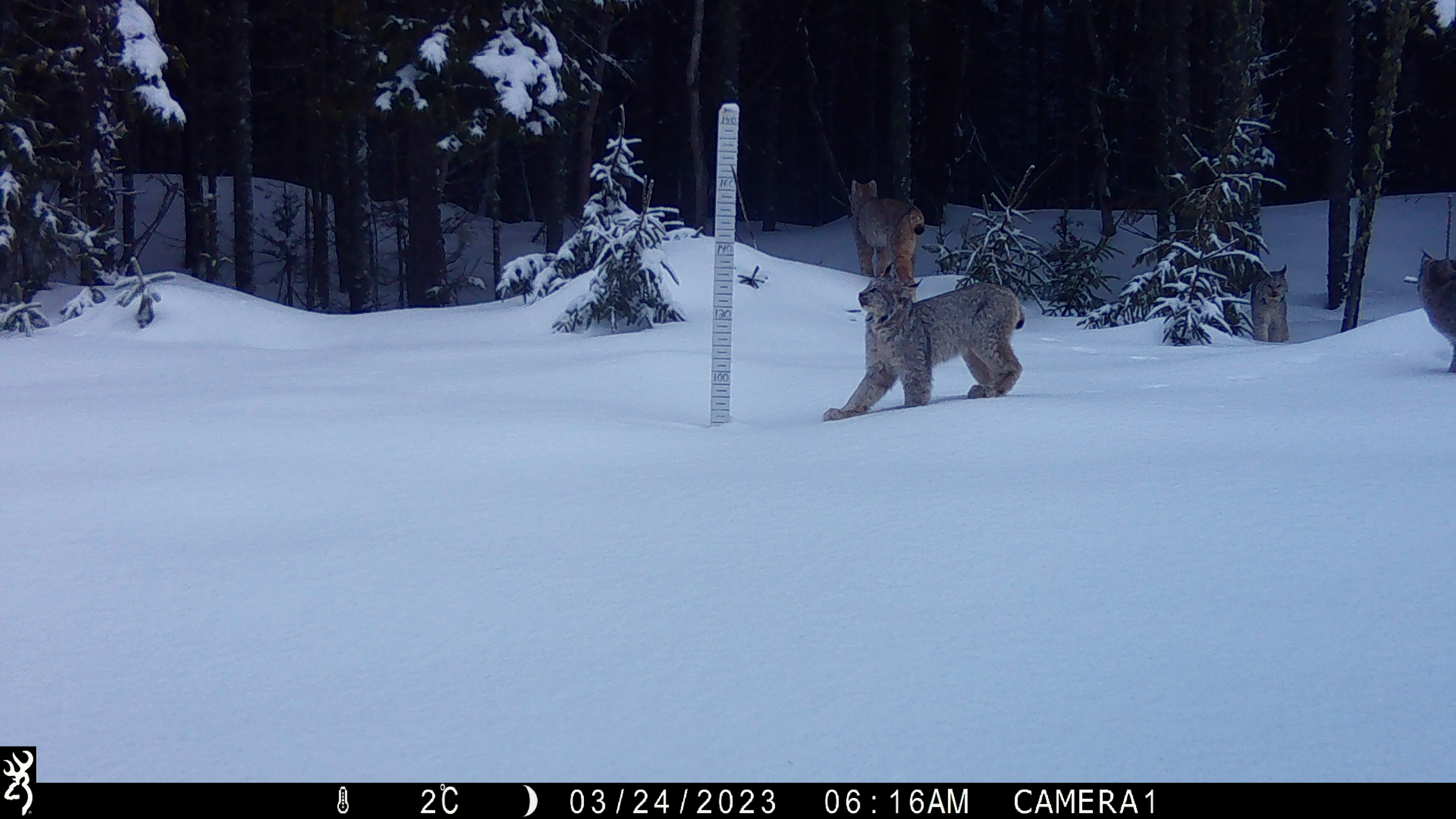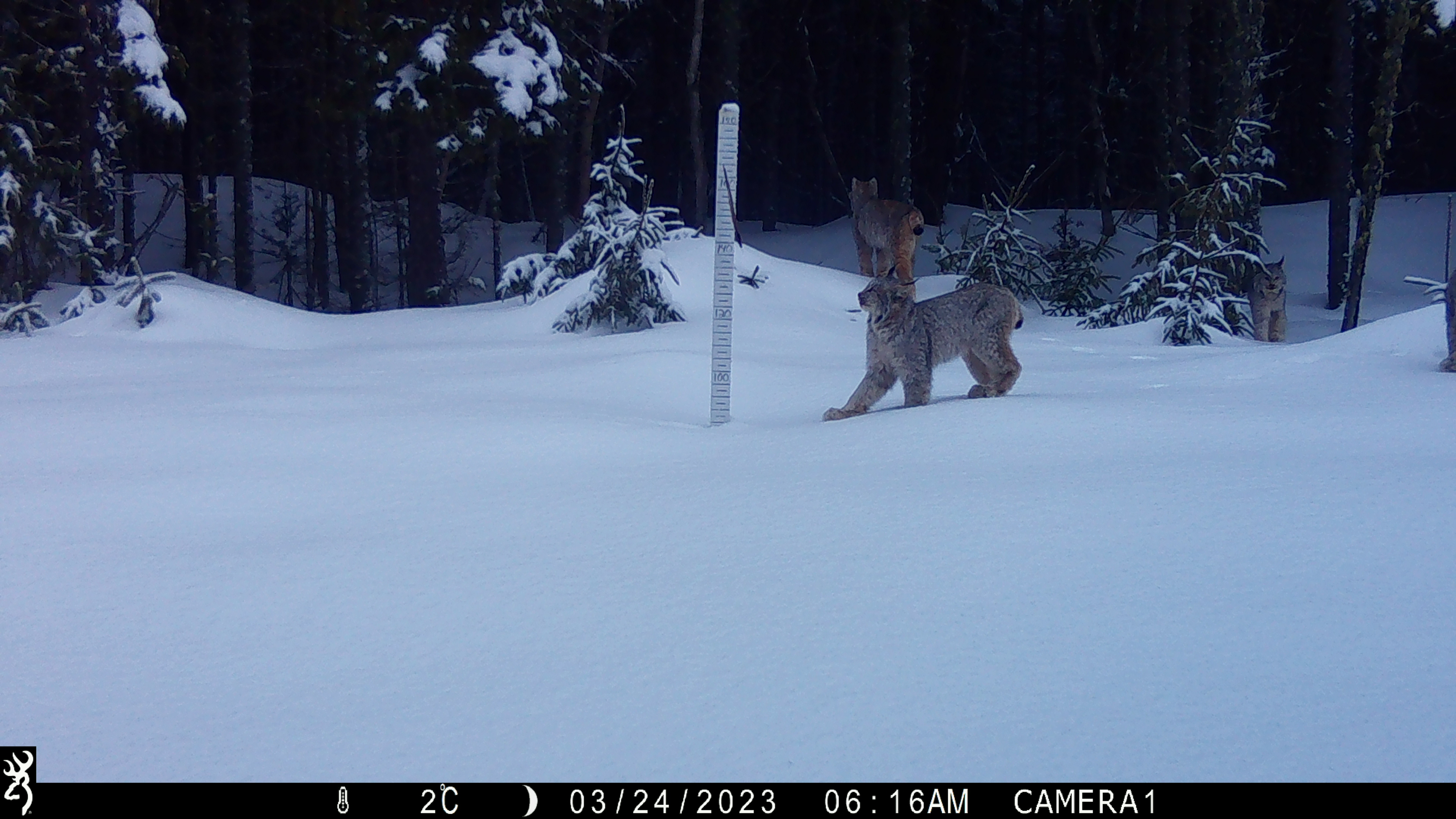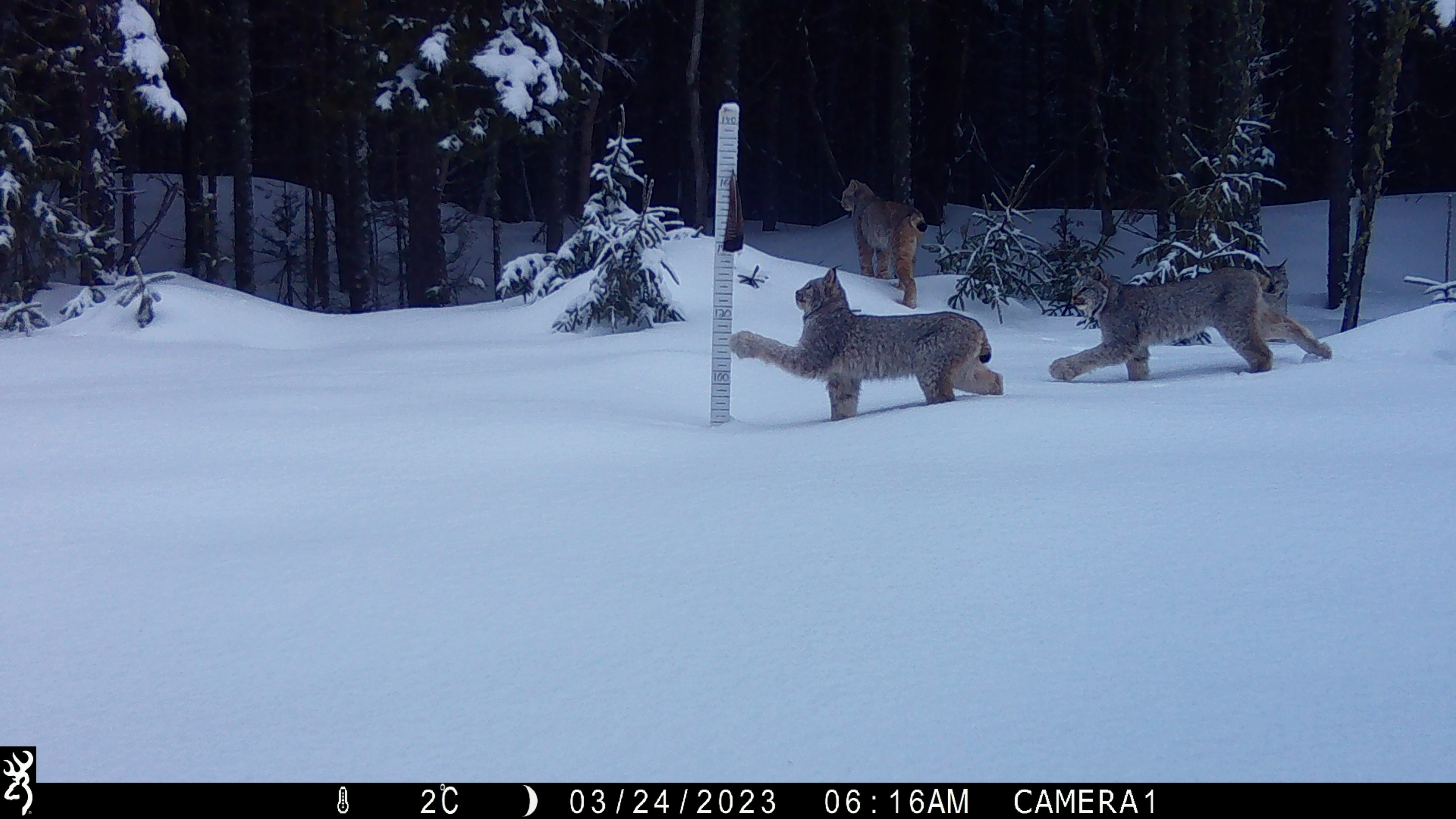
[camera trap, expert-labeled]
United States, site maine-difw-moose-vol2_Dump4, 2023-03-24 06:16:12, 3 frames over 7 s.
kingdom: Animalia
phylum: Chordata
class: Mammalia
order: Carnivora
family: Felidae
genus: Lynx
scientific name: Lynx canadensis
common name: canada lynx